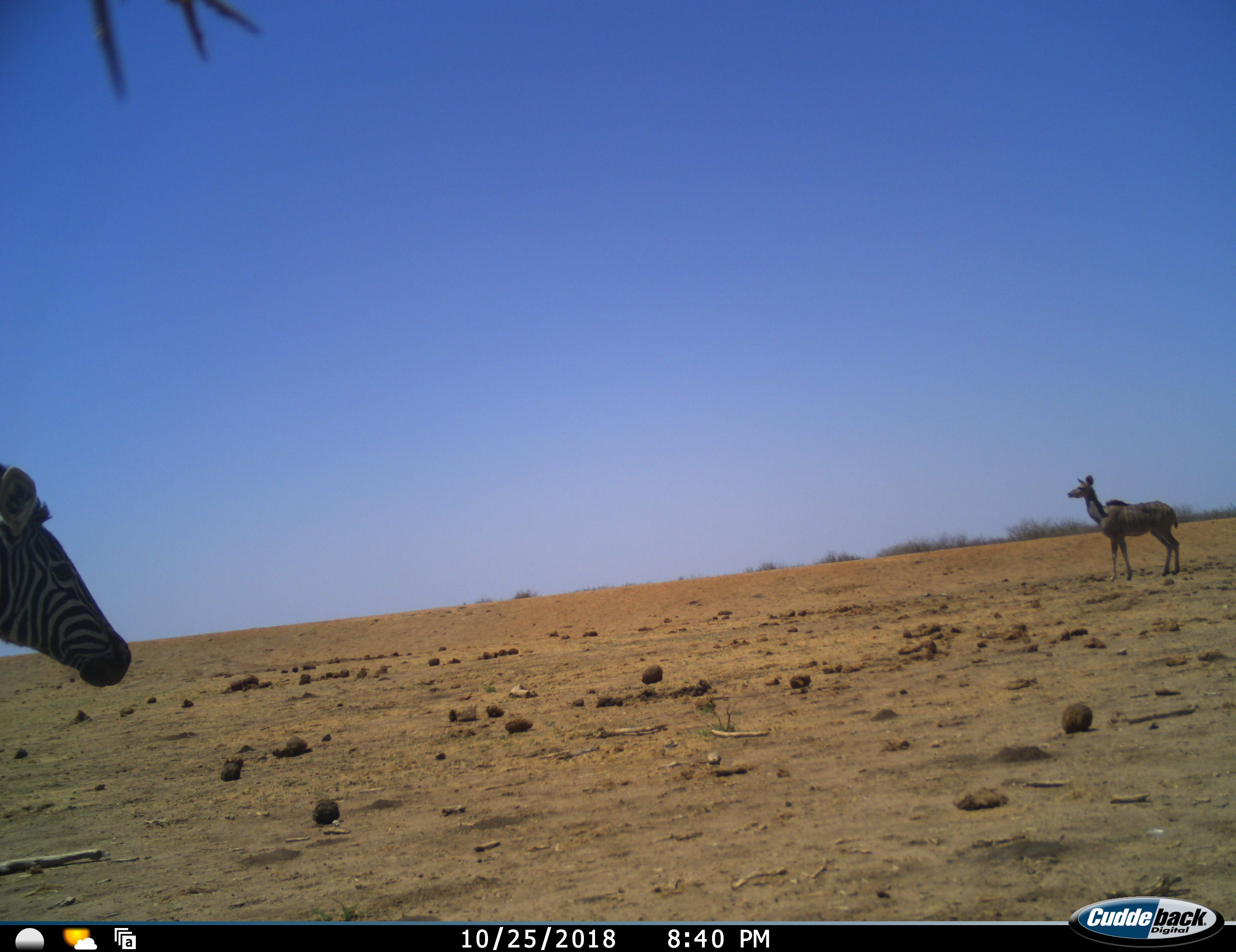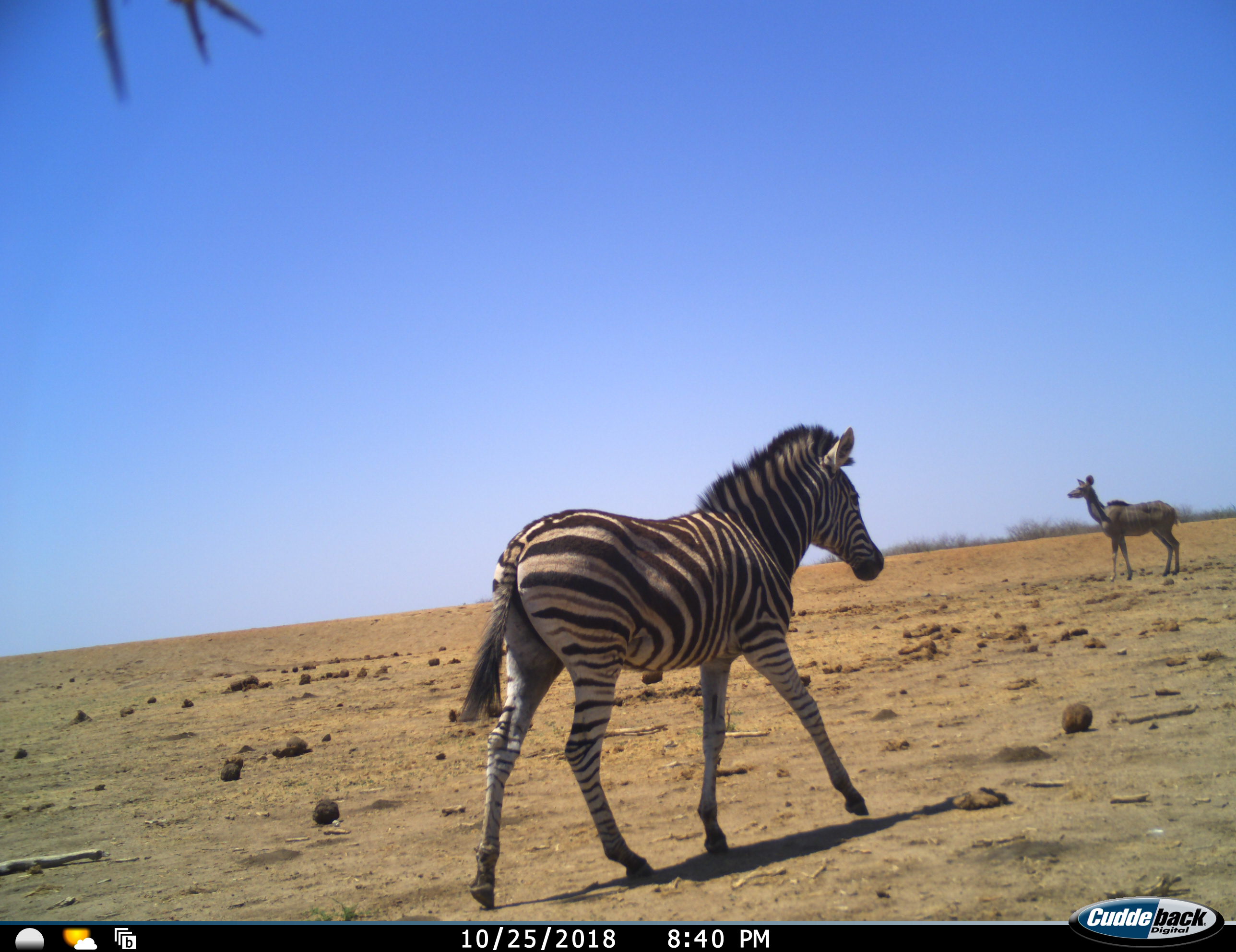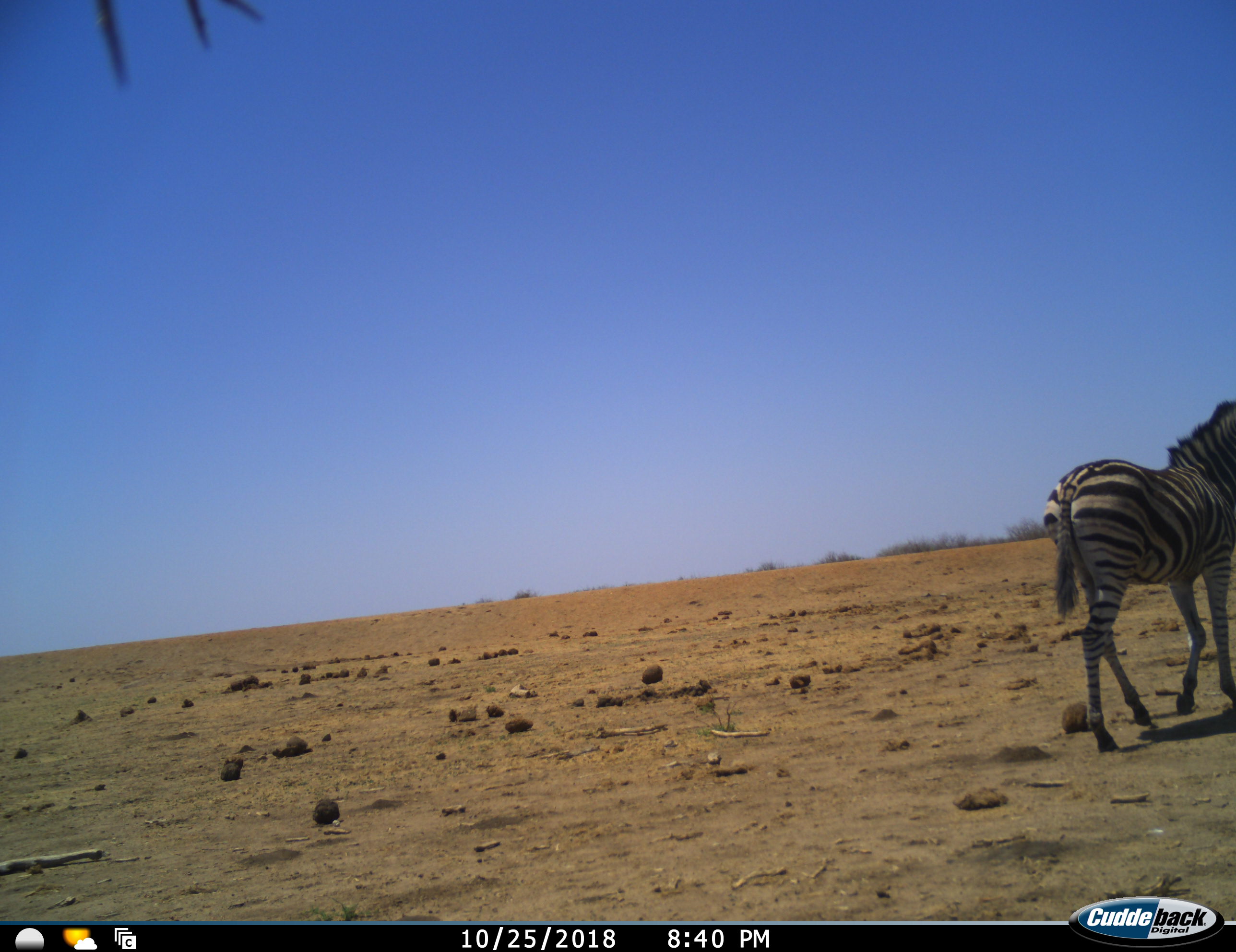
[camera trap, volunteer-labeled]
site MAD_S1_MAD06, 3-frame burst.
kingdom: Animalia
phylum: Chordata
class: Mammalia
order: Artiodactyla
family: Bovidae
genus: Tragelaphus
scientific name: Tragelaphus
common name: kudu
Kudu (Tragelaphus), count 1. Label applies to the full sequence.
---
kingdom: Animalia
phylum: Chordata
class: Mammalia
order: Perissodactyla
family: Equidae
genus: Equus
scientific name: Equus quagga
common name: plains zebra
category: zebraplains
Zebraplains (plains zebra) (Equus quagga), count 1. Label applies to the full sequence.